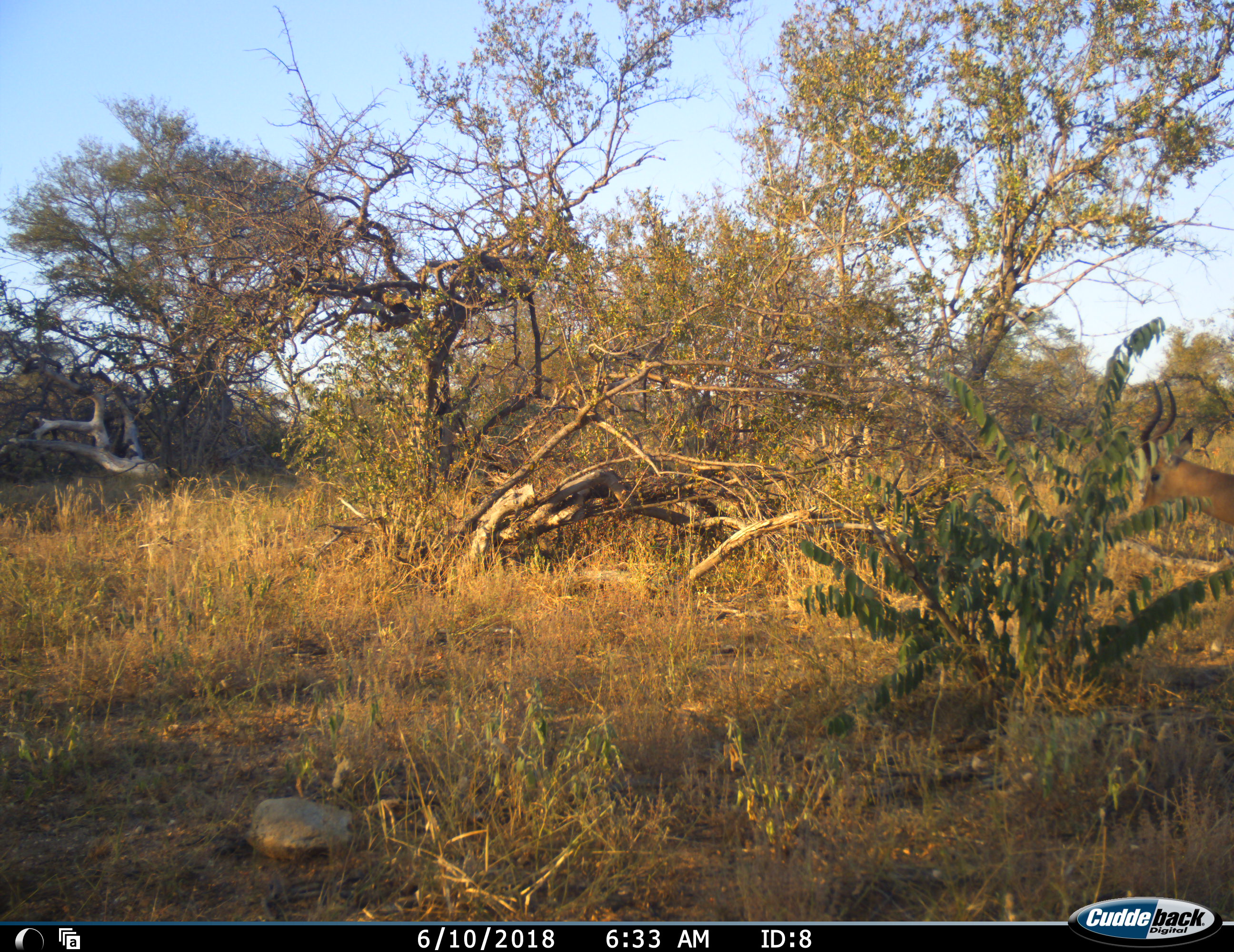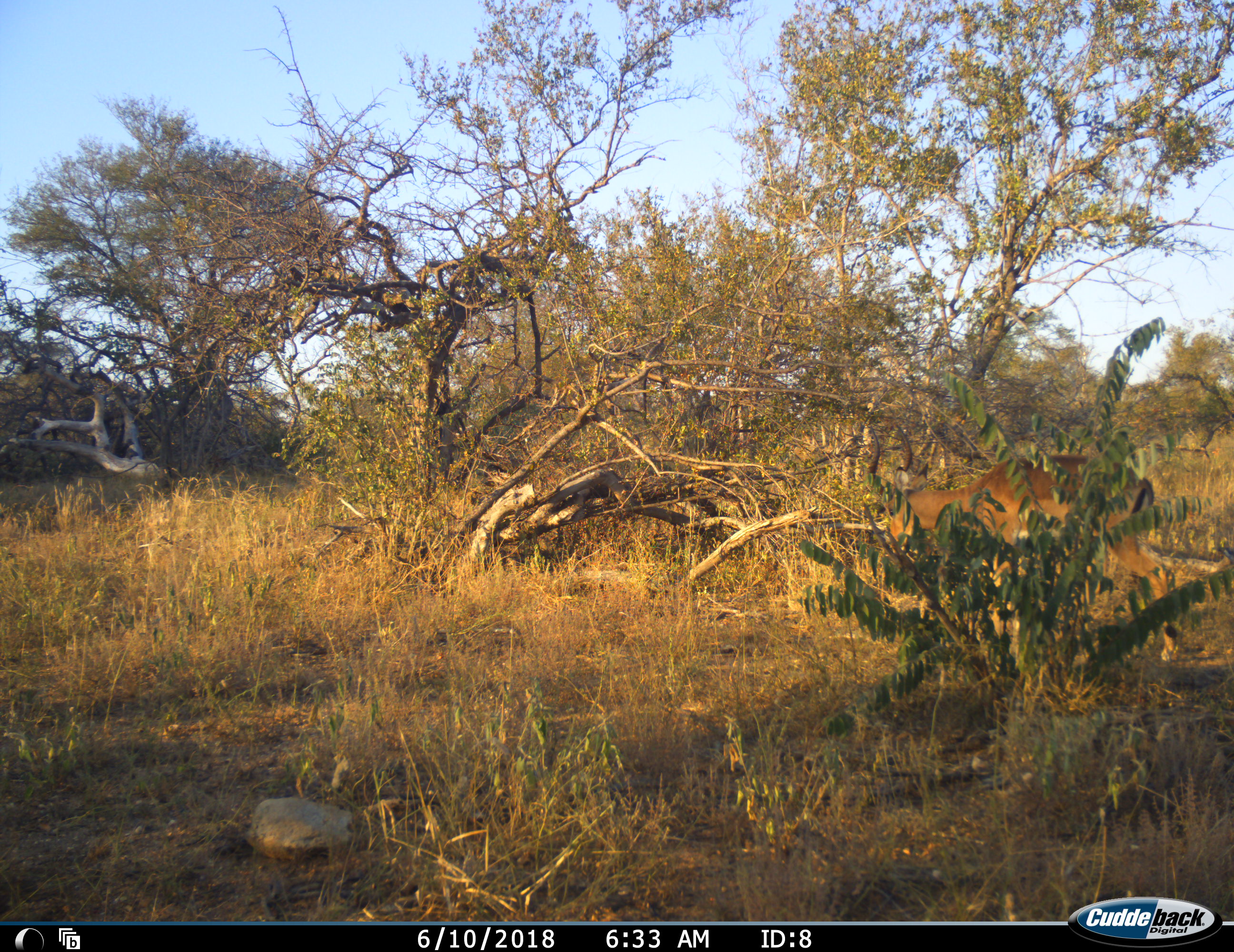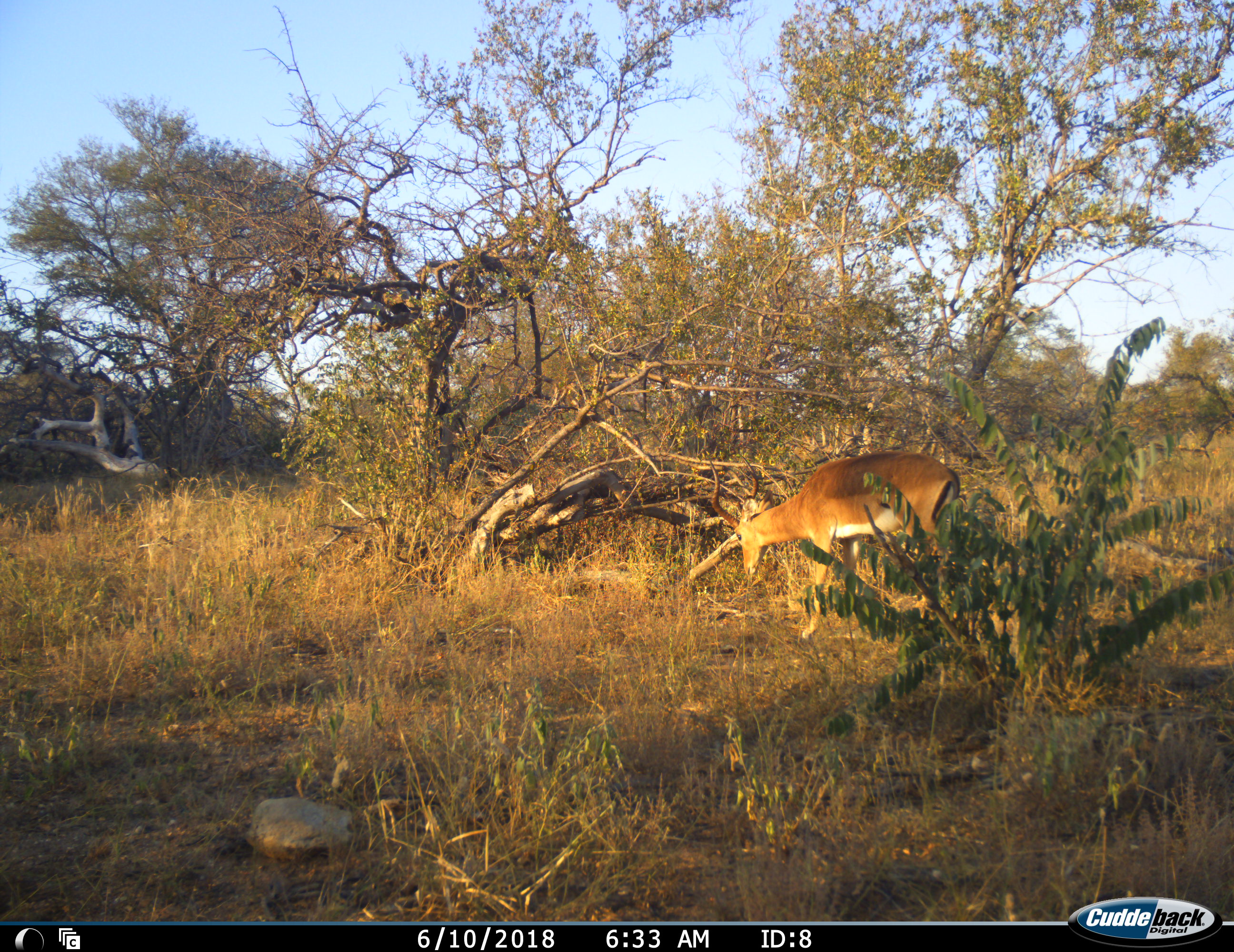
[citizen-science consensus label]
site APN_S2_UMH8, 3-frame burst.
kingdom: Animalia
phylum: Chordata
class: Mammalia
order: Artiodactyla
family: Bovidae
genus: Aepyceros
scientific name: Aepyceros melampus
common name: impala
Impala (Aepyceros melampus), count 1. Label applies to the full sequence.